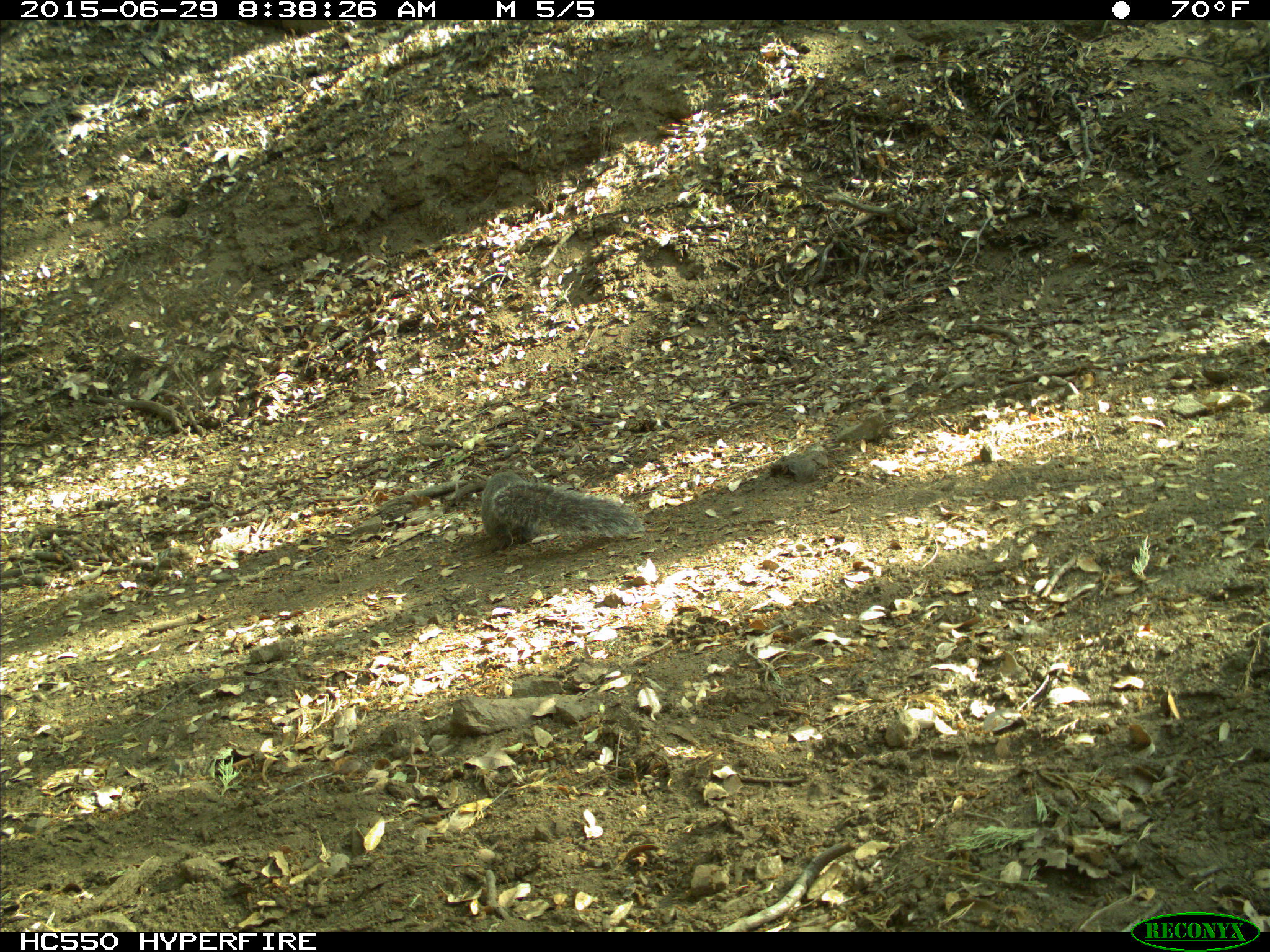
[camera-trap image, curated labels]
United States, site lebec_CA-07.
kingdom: Animalia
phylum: Chordata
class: Mammalia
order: Rodentia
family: Sciuridae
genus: Sciurus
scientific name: Sciurus carolinensis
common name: eastern gray squirrel